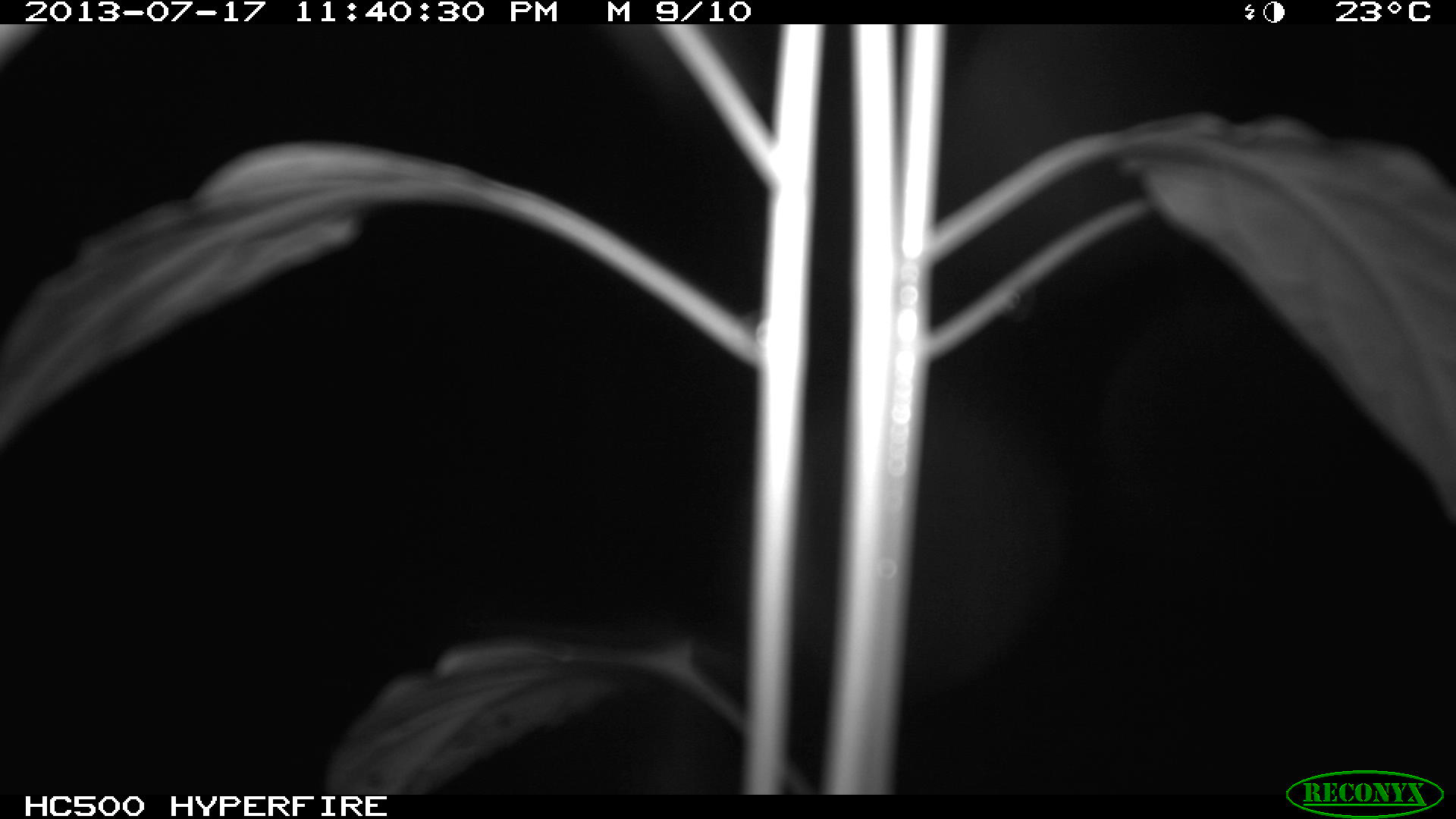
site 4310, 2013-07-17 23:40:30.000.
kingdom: Animalia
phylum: Chordata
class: Mammalia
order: Carnivora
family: Felidae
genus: Leopardus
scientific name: Leopardus pardalis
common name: ocelot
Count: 1.